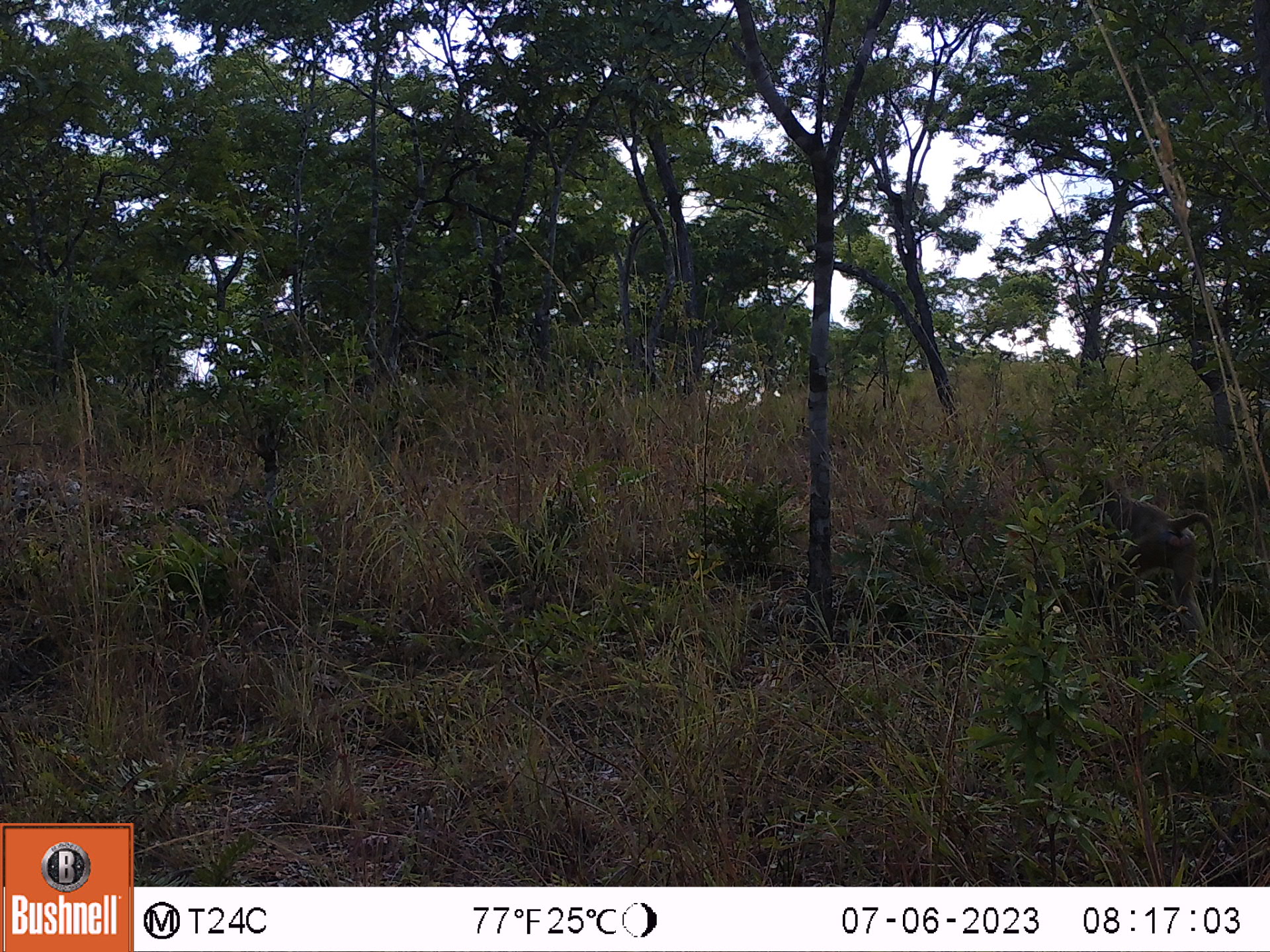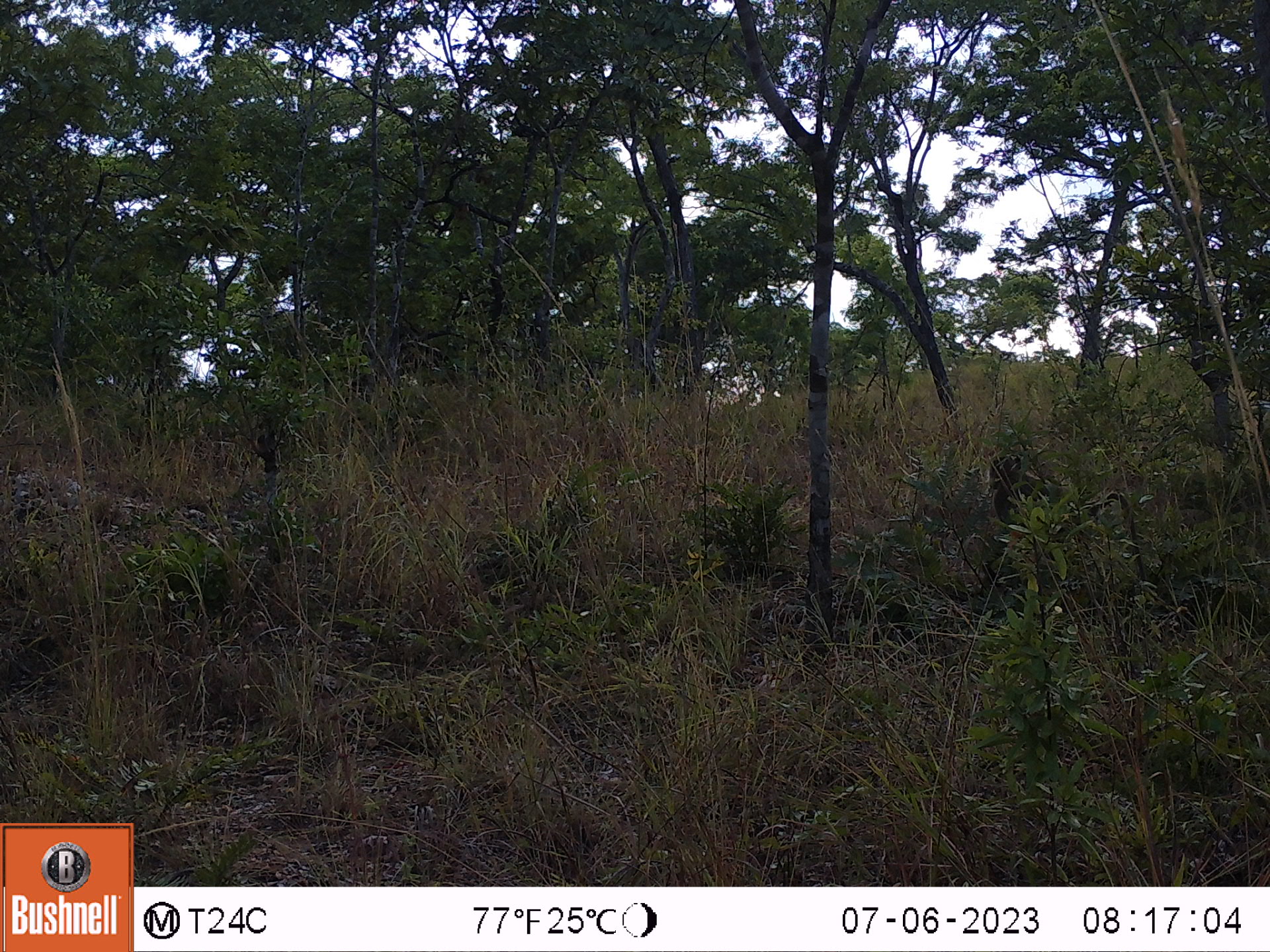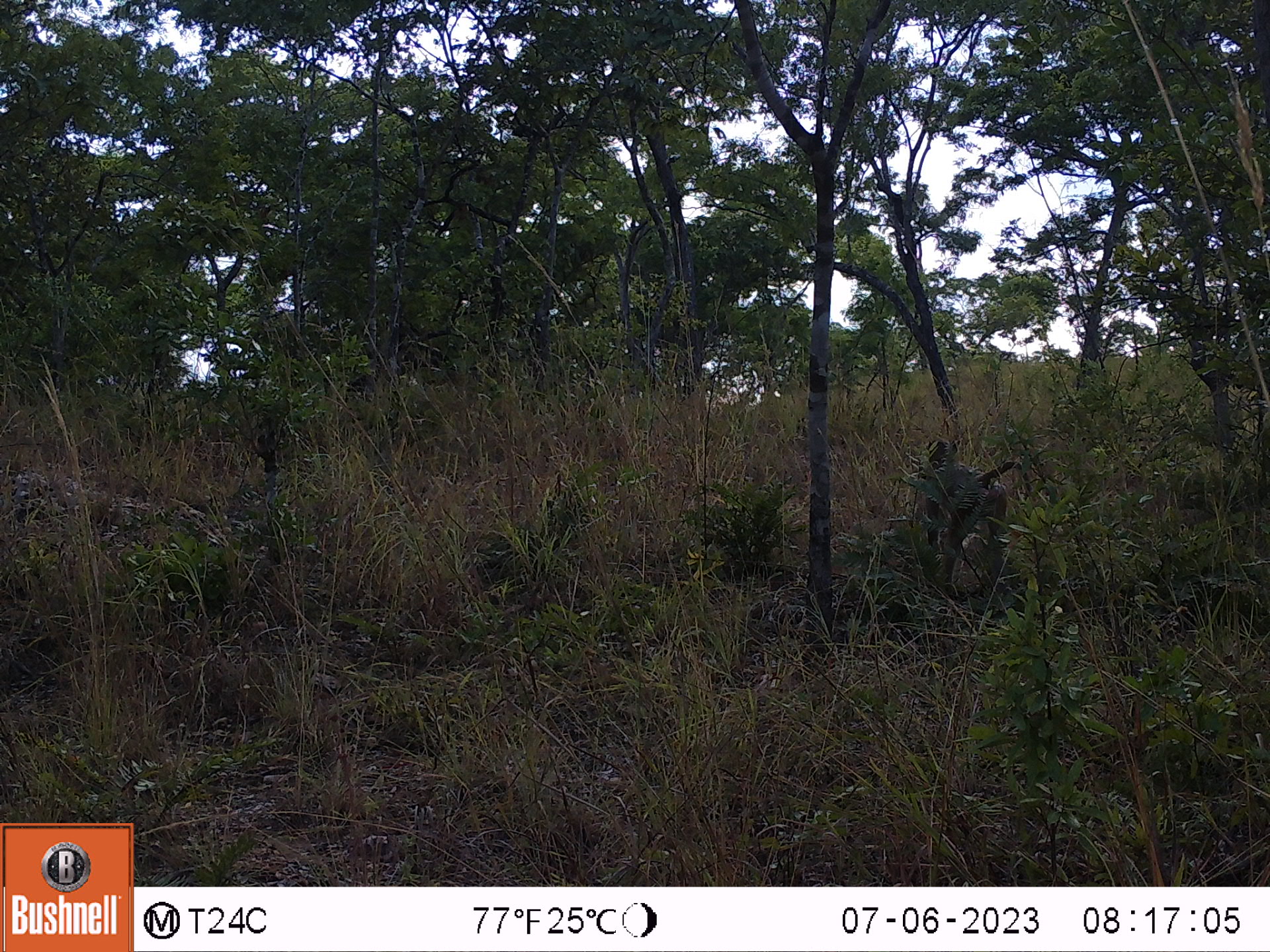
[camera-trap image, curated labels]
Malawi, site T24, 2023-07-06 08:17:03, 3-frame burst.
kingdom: Animalia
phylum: Chordata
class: Mammalia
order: Primates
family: Cercopithecidae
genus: Papio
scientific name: Papio cynocephalus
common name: yellow baboon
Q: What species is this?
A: Yellow baboon (Papio cynocephalus).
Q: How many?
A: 1.